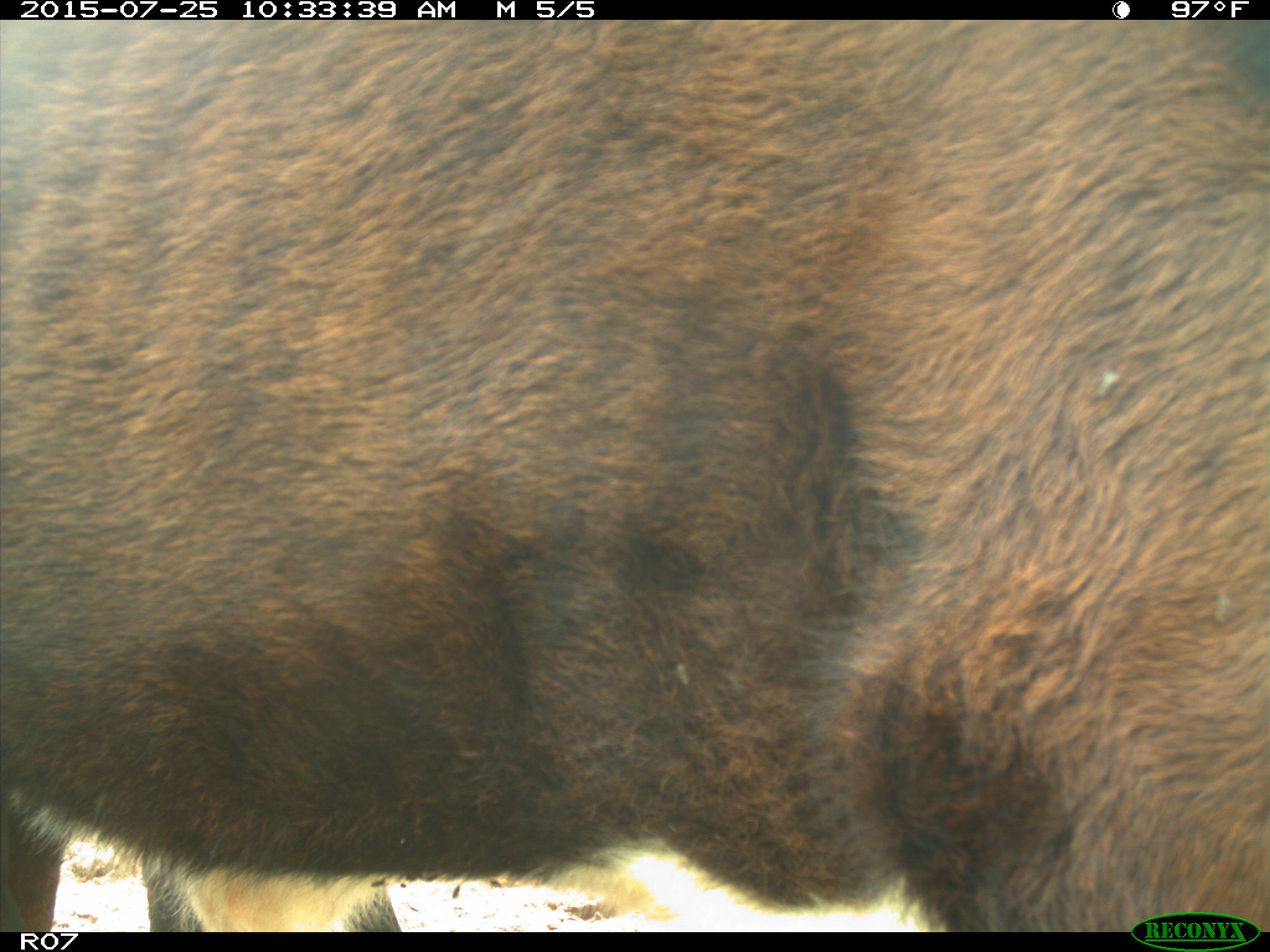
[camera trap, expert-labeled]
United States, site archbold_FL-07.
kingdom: Animalia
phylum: Chordata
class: Mammalia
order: Artiodactyla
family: Bovidae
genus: Bos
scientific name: Bos taurus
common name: domestic cow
Bos taurus (domestic cow).